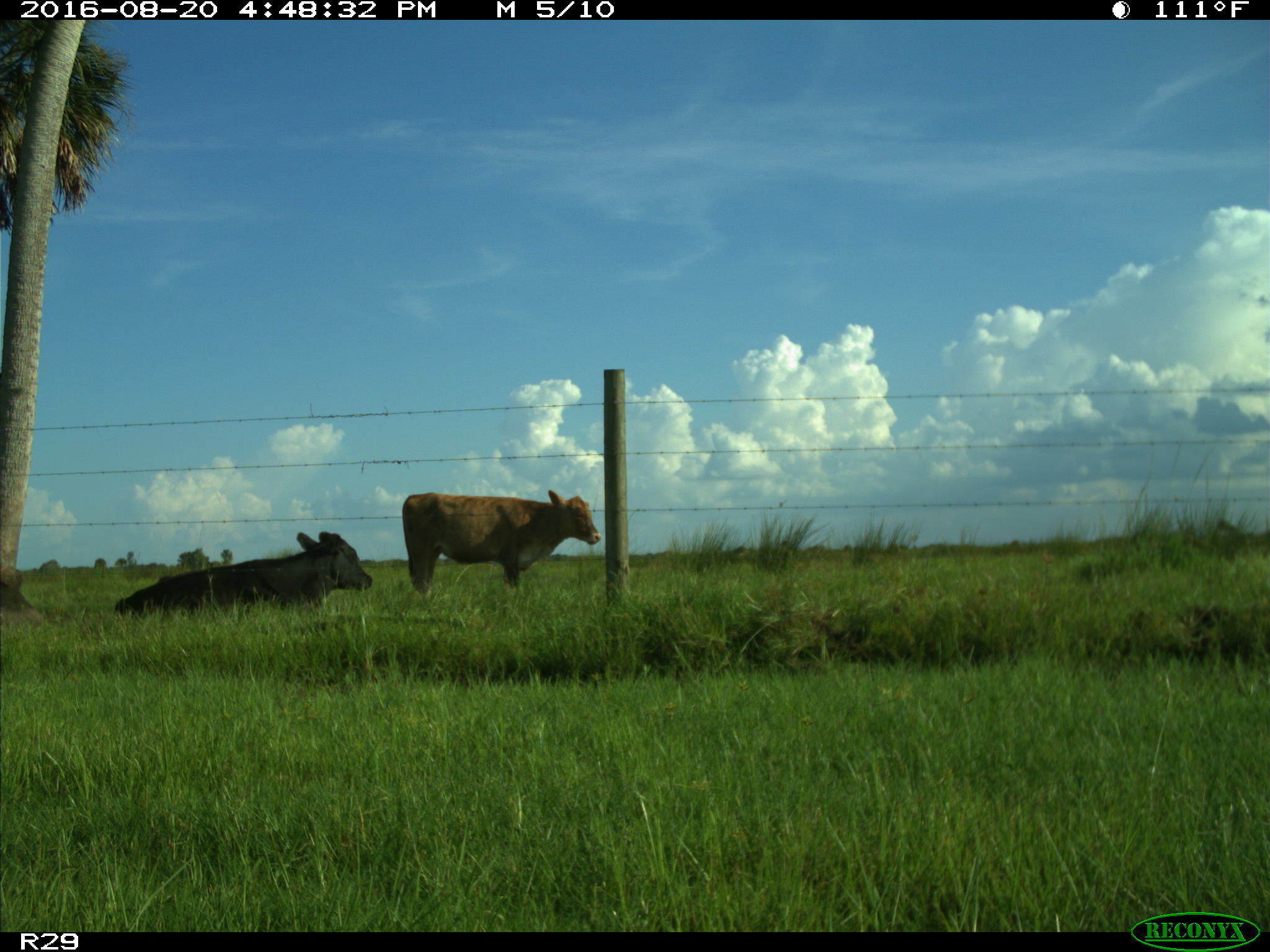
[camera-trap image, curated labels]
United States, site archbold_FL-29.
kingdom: Animalia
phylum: Chordata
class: Mammalia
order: Artiodactyla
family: Bovidae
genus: Bos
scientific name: Bos taurus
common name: domestic cow